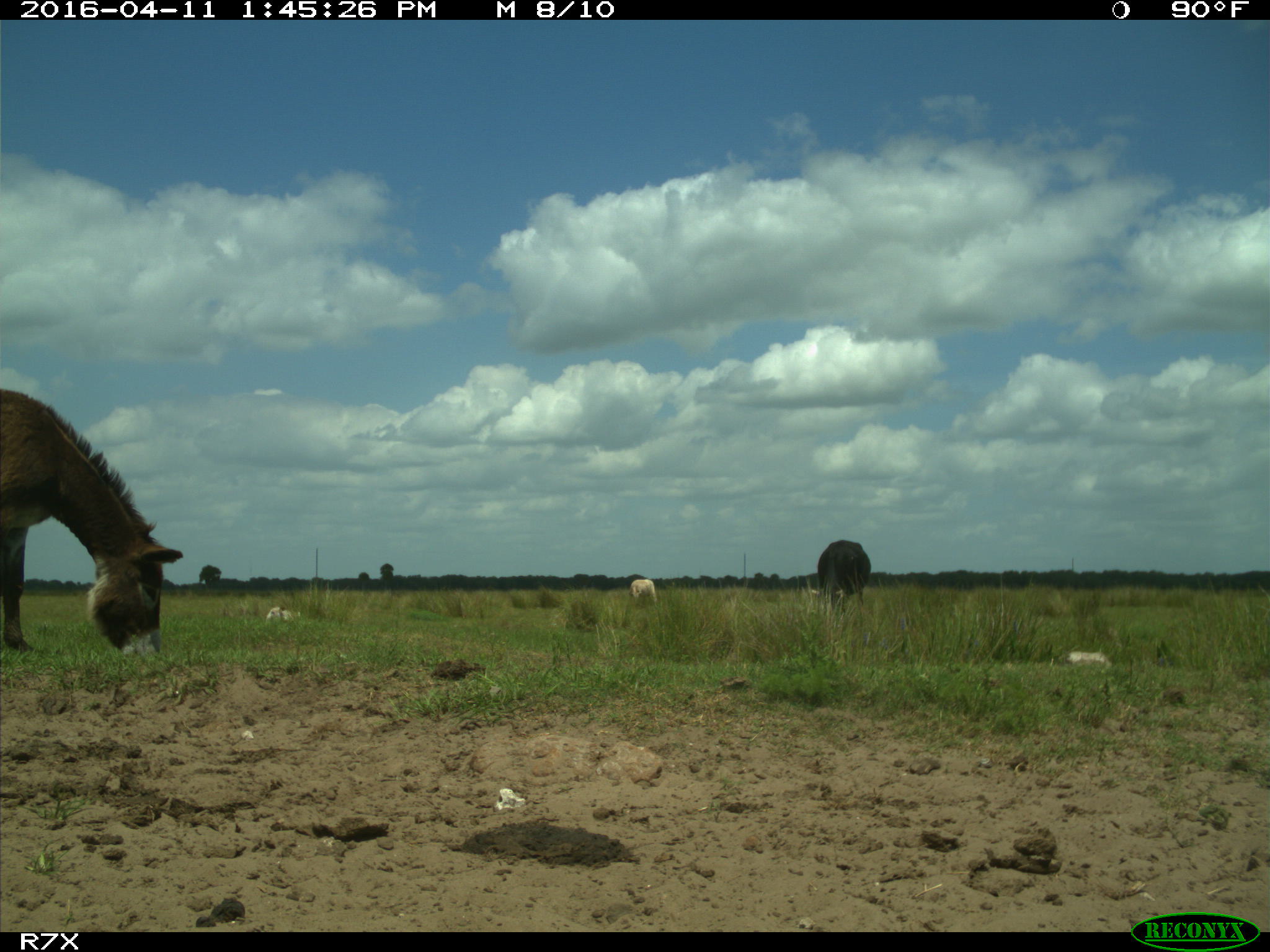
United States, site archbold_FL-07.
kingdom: Animalia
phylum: Chordata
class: Mammalia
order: Artiodactyla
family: Bovidae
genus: Bos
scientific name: Bos taurus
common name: domestic cow